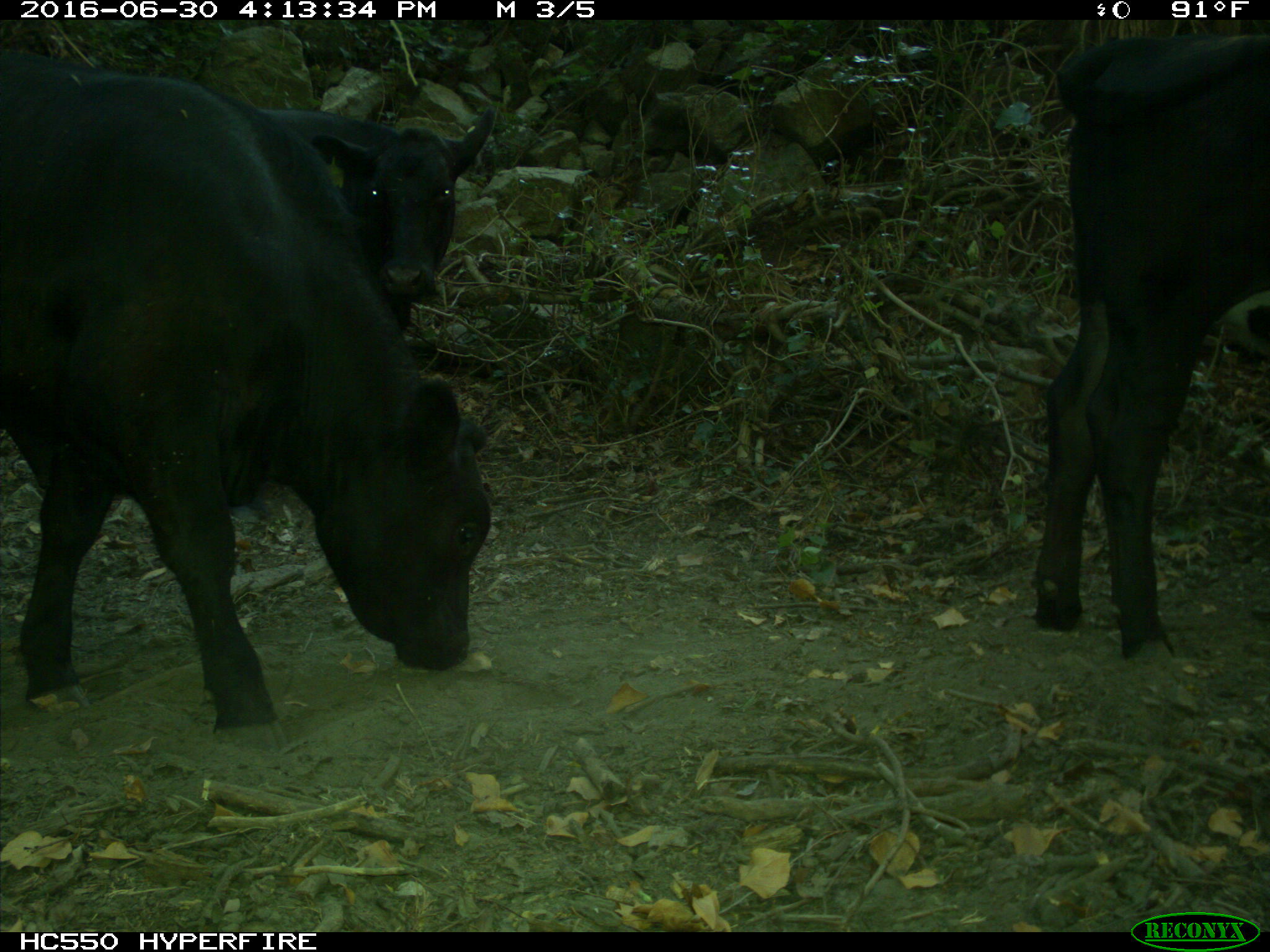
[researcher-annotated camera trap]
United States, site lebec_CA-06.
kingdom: Animalia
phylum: Chordata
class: Mammalia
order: Artiodactyla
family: Bovidae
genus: Bos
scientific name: Bos taurus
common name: domestic cow